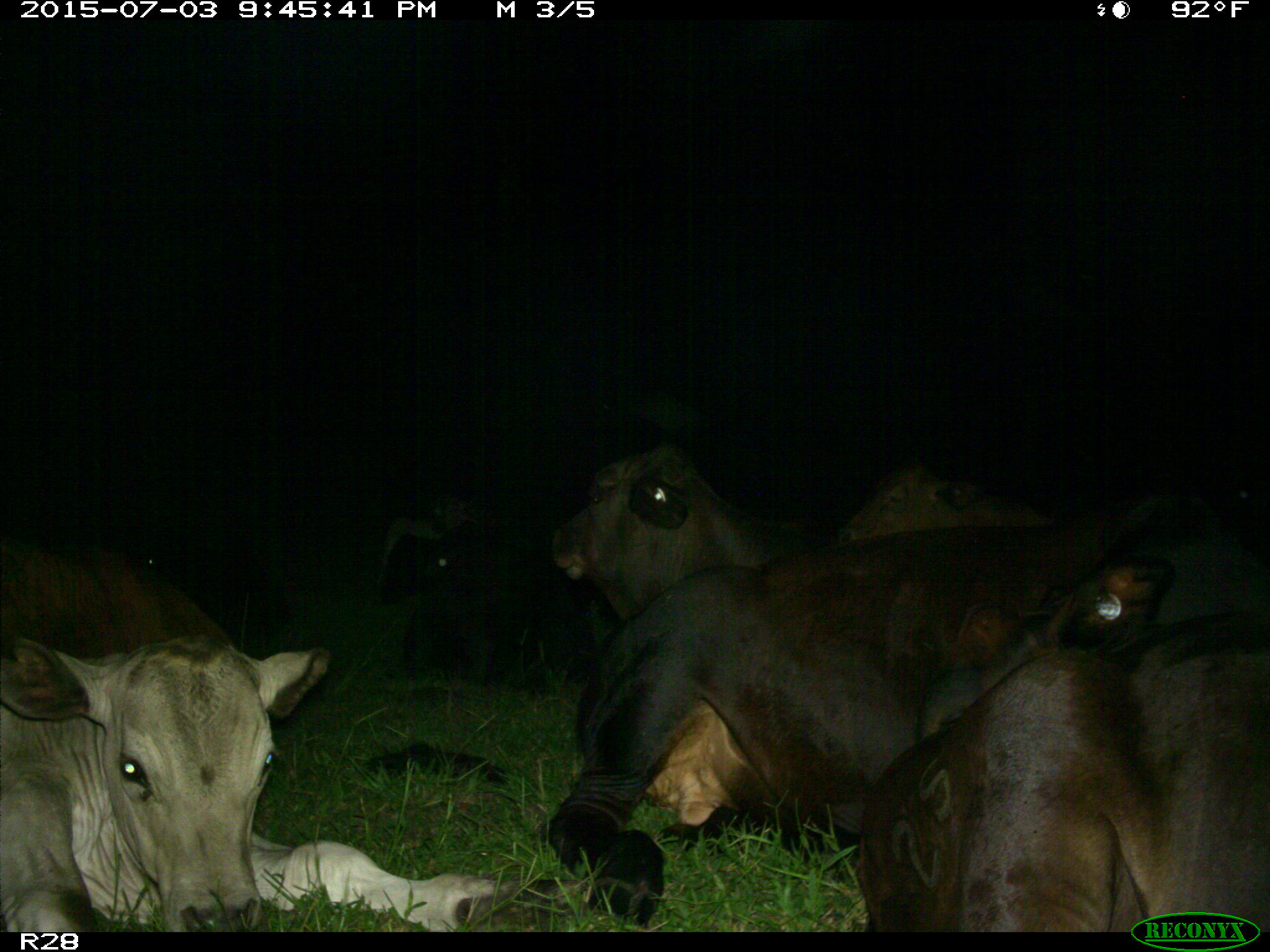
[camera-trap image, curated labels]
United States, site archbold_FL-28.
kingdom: Animalia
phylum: Chordata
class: Mammalia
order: Artiodactyla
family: Bovidae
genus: Bos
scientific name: Bos taurus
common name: domestic cow